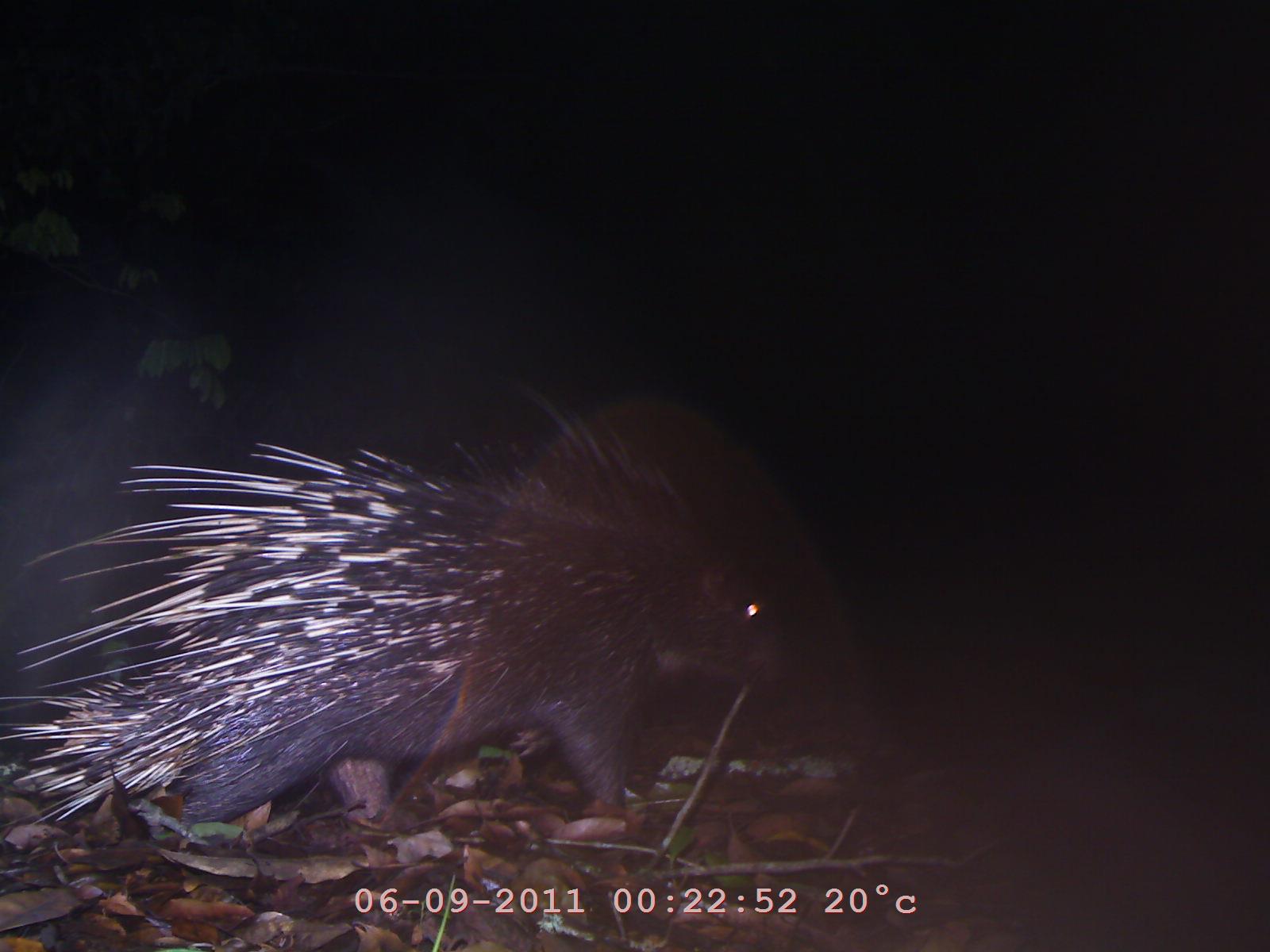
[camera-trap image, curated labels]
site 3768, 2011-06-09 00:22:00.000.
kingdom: Animalia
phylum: Chordata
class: Mammalia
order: Rodentia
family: Hystricidae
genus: Hystrix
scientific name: Hystrix brachyura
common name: east asian porcupine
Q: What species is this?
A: Hystrix brachyura (east asian porcupine).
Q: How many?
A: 1.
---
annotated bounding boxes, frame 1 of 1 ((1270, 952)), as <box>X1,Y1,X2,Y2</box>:
hystrix brachyura: <box>1,383,870,843</box>